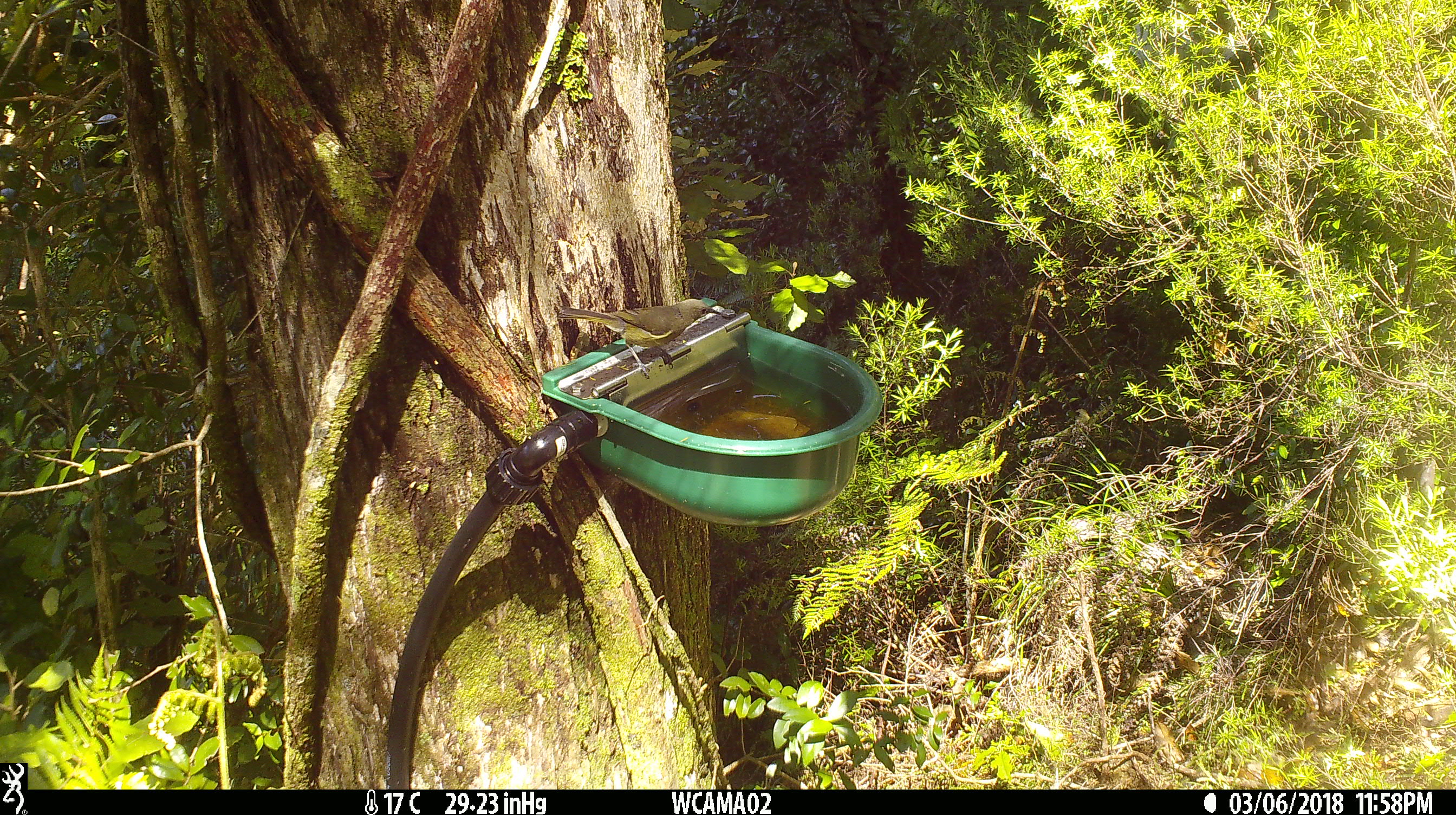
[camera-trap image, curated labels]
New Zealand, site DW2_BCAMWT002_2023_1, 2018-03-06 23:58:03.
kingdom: Animalia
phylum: Chordata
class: Aves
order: Passeriformes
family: Meliphagidae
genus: Anthornis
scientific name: Anthornis melanura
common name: new zealand bellbird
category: bellbird